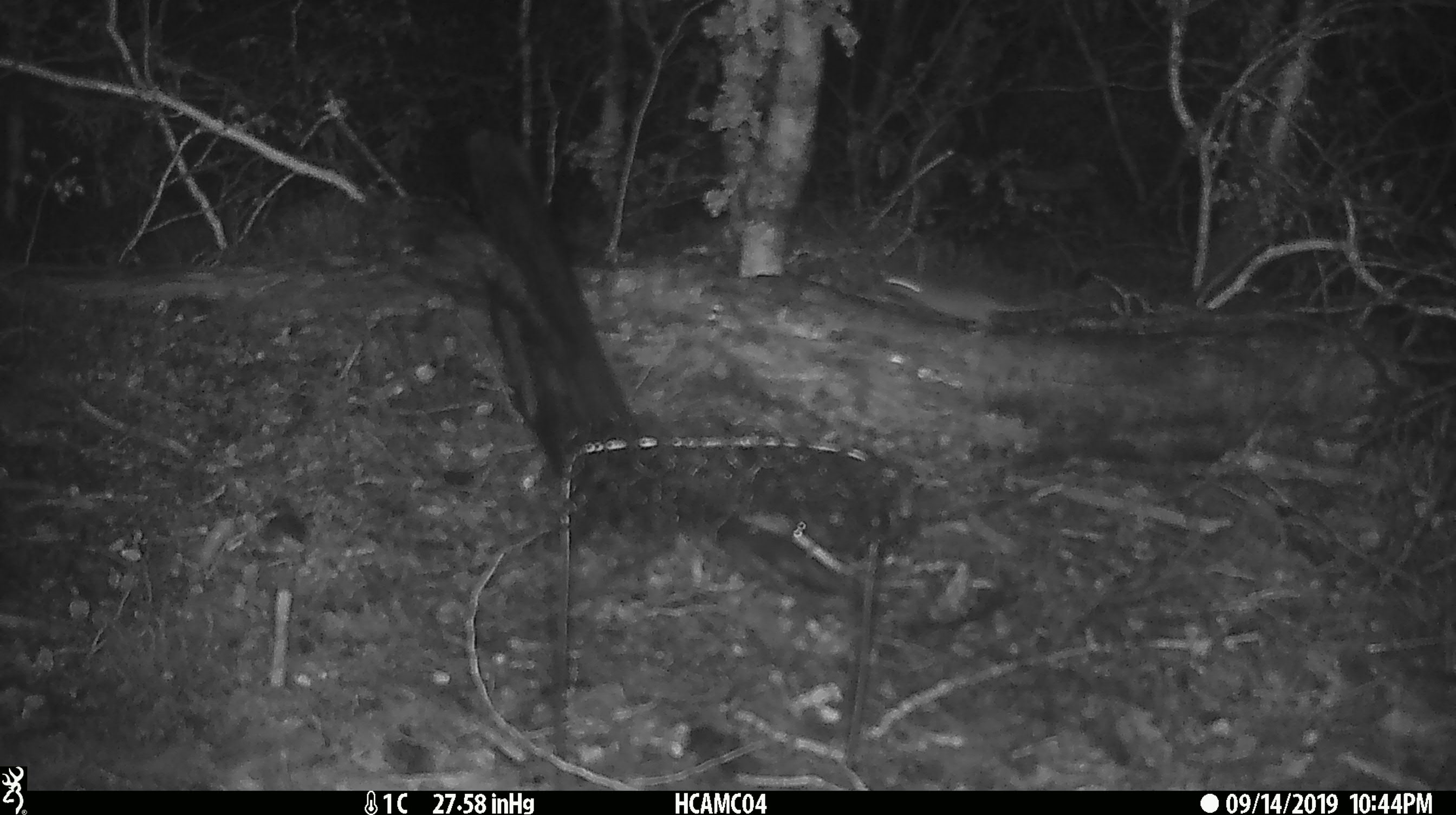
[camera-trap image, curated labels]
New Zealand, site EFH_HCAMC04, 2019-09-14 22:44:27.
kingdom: Animalia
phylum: Chordata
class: Mammalia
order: Rodentia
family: Muridae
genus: Mus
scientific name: Mus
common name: mouse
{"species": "mouse (Mus)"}